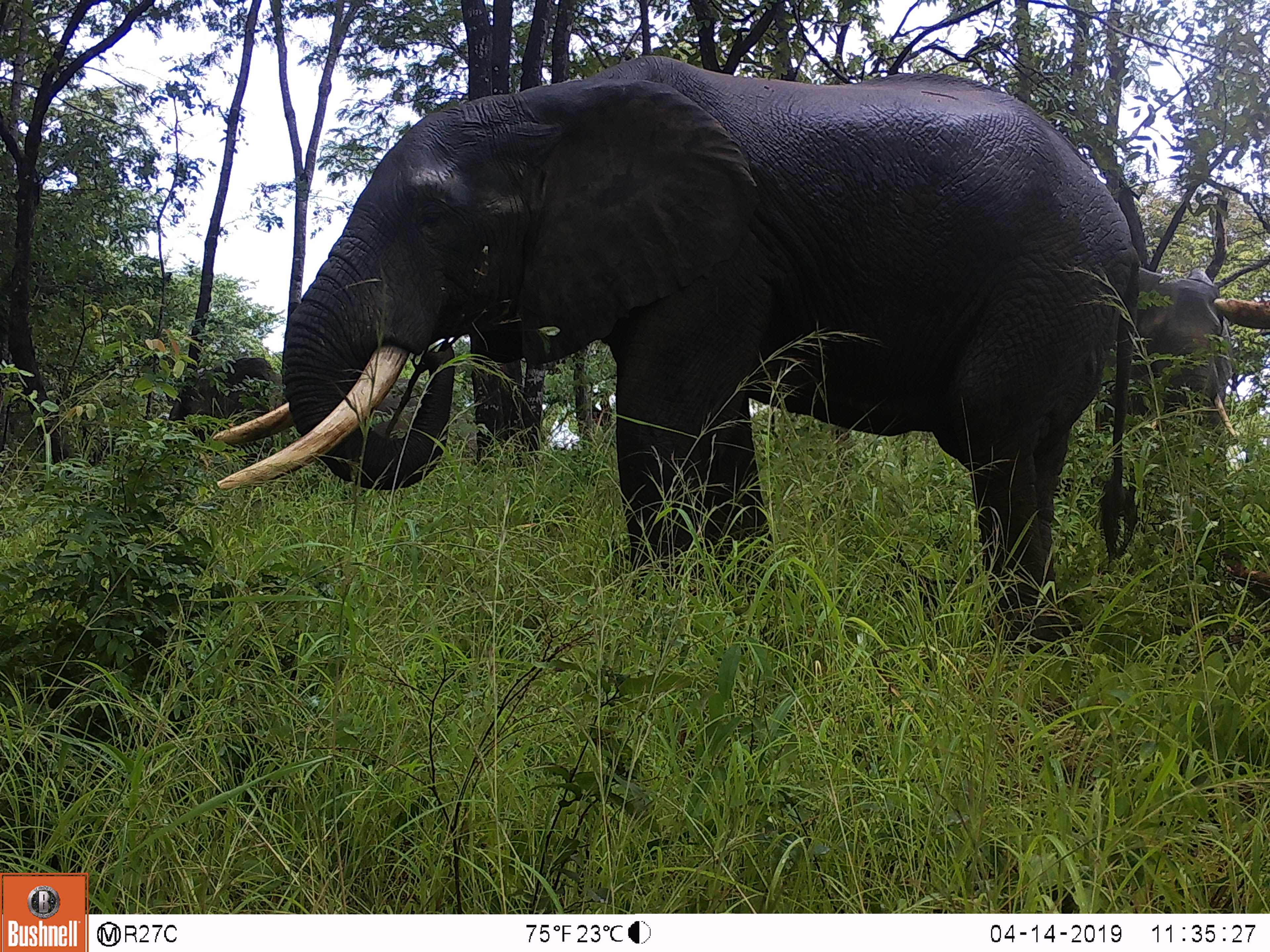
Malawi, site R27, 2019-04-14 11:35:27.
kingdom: Animalia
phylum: Chordata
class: Mammalia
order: Proboscidea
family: Elephantidae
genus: Loxodonta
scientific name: Loxodonta africana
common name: african savanna elephant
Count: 3.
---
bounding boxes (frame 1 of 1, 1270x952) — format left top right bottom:
african savanna elephant: 204 58 1143 652; 1081 245 1255 554; 169 327 303 487